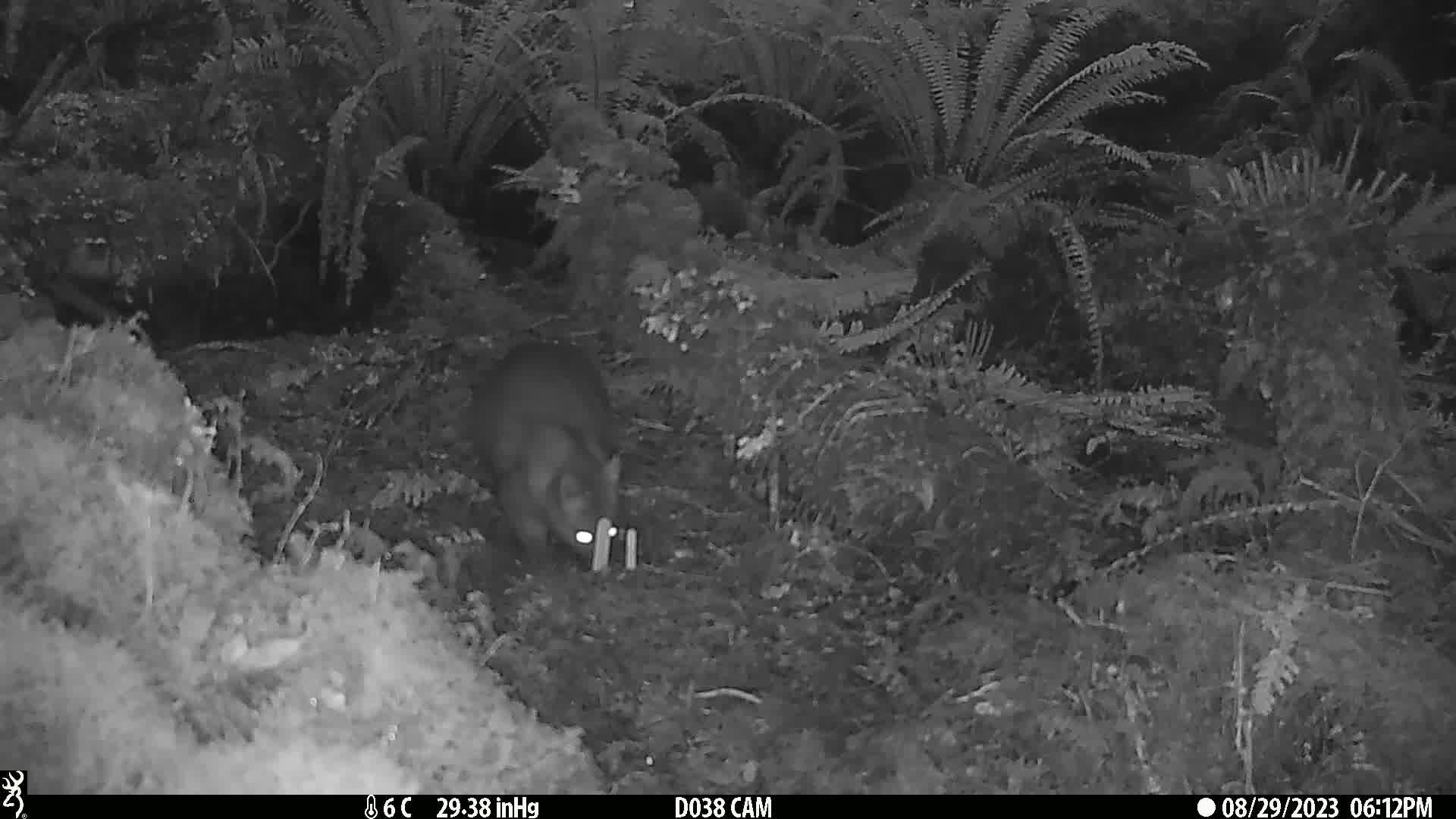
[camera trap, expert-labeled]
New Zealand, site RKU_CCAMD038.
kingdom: Animalia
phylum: Chordata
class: Mammalia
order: Diprotodontia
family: Phalangeridae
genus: Trichosurus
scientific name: Trichosurus vulpecula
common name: common brushtail possum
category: possum